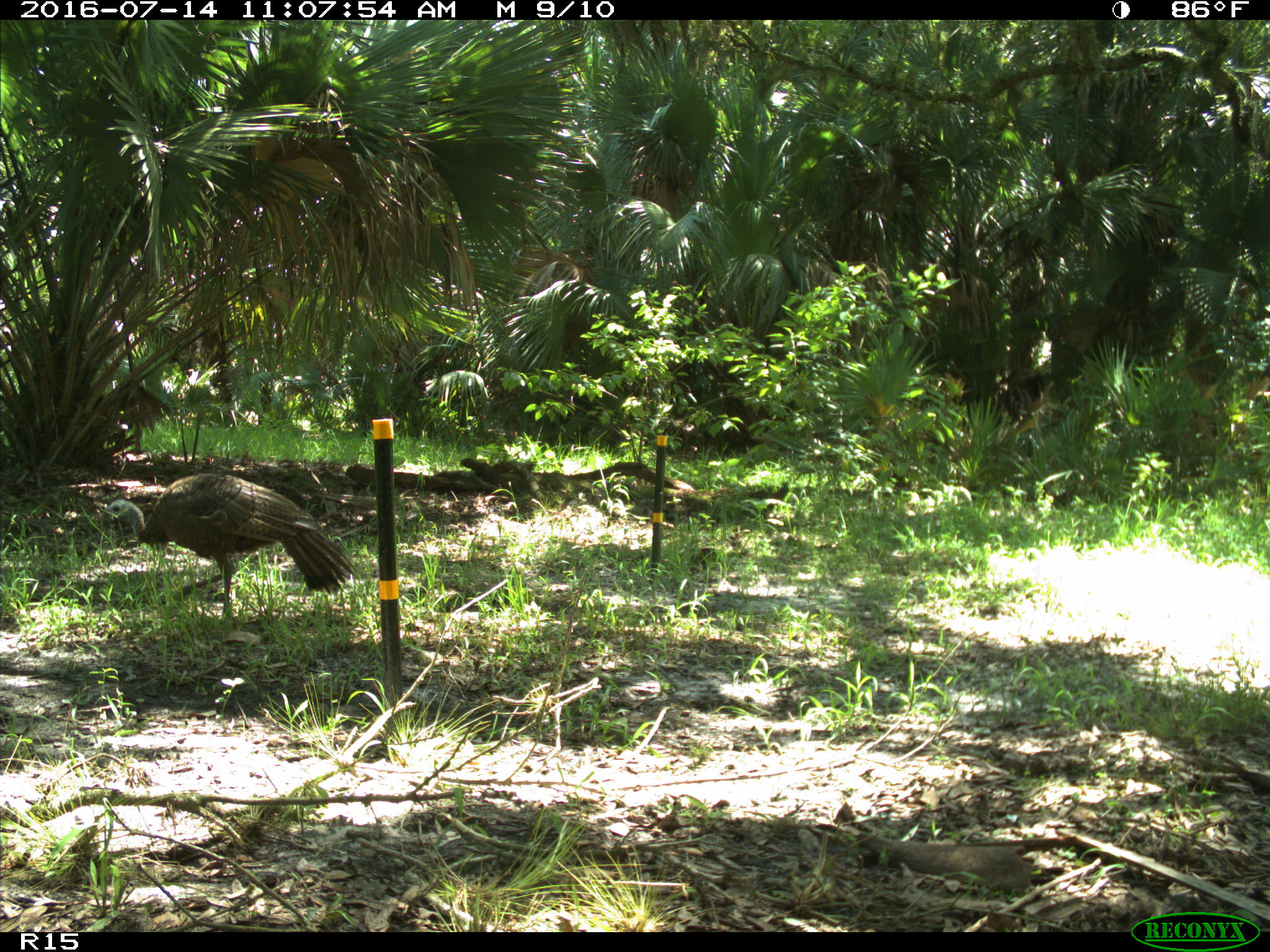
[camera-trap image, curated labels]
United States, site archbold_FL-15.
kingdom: Animalia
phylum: Chordata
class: Aves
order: Galliformes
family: Phasianidae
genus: Meleagris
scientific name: Meleagris gallopavo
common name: wild turkey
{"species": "Meleagris gallopavo (wild turkey)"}